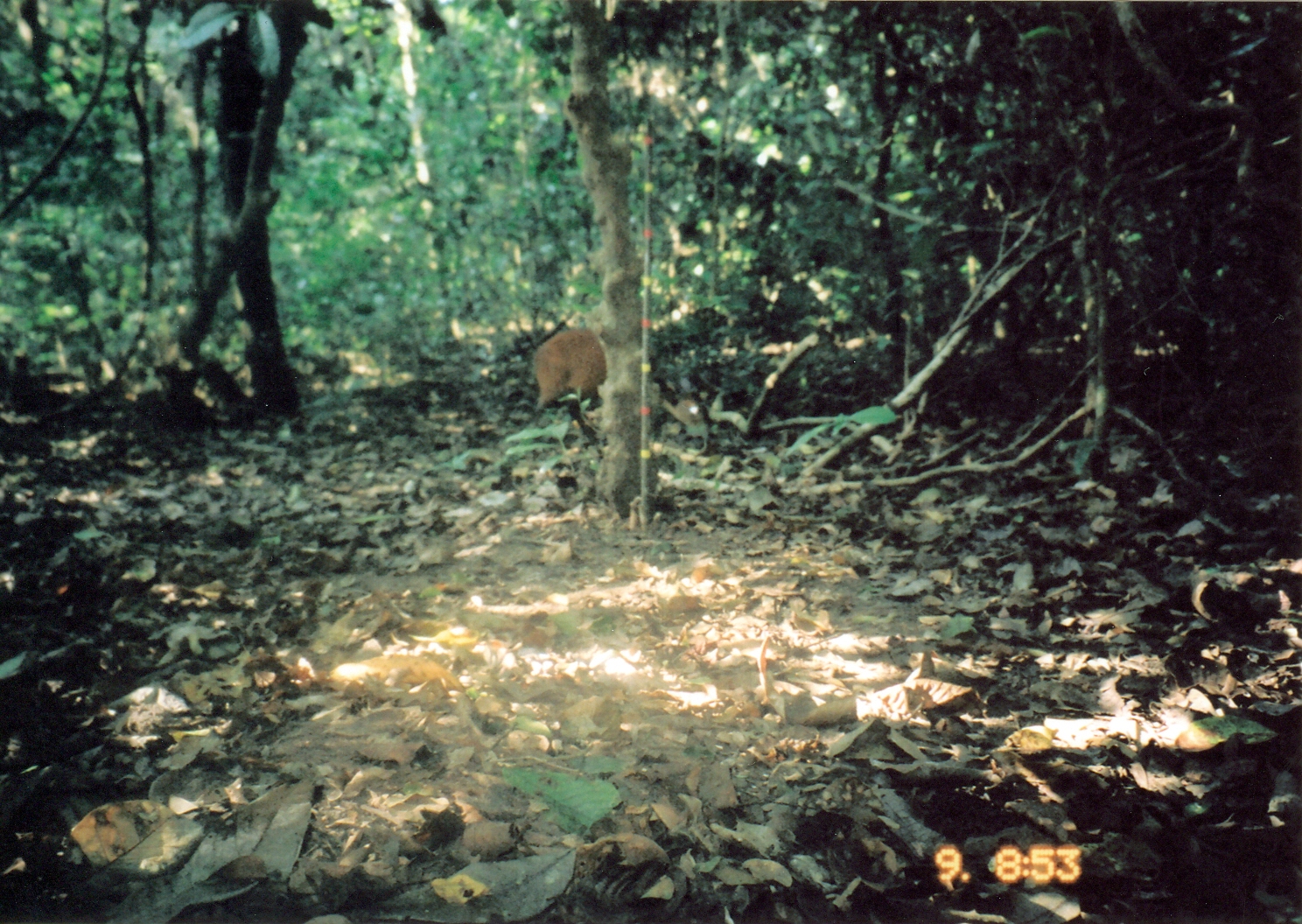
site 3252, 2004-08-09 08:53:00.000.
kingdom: Animalia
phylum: Chordata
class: Mammalia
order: Artiodactyla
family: Bovidae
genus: Cephalophus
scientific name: Cephalophus harveyi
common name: harvey's duiker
Cephalophus harveyi (harvey's duiker), count 1.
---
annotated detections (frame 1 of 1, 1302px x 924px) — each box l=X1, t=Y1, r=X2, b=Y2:
cephalophus harveyi: l=525, t=327, r=711, b=454